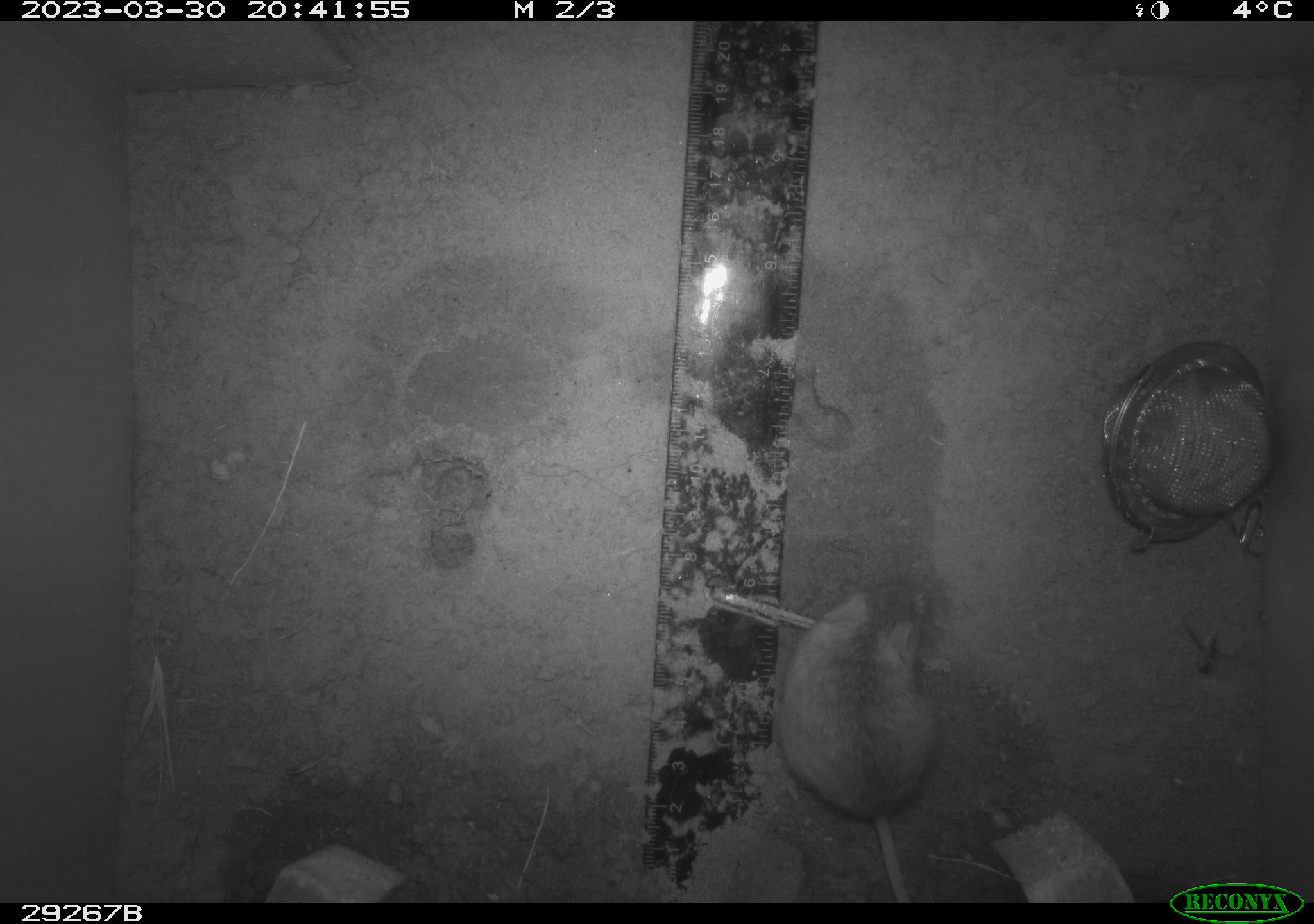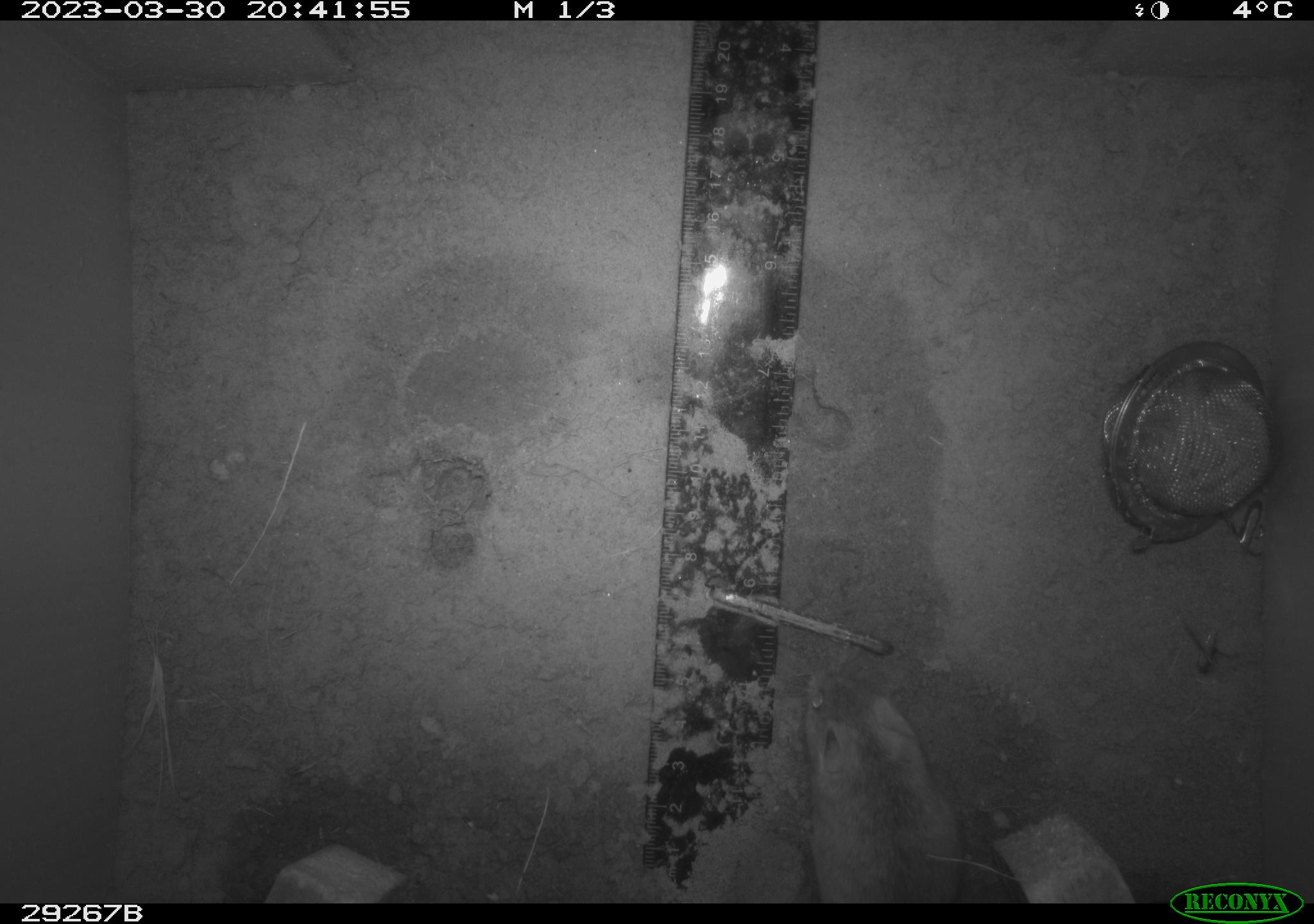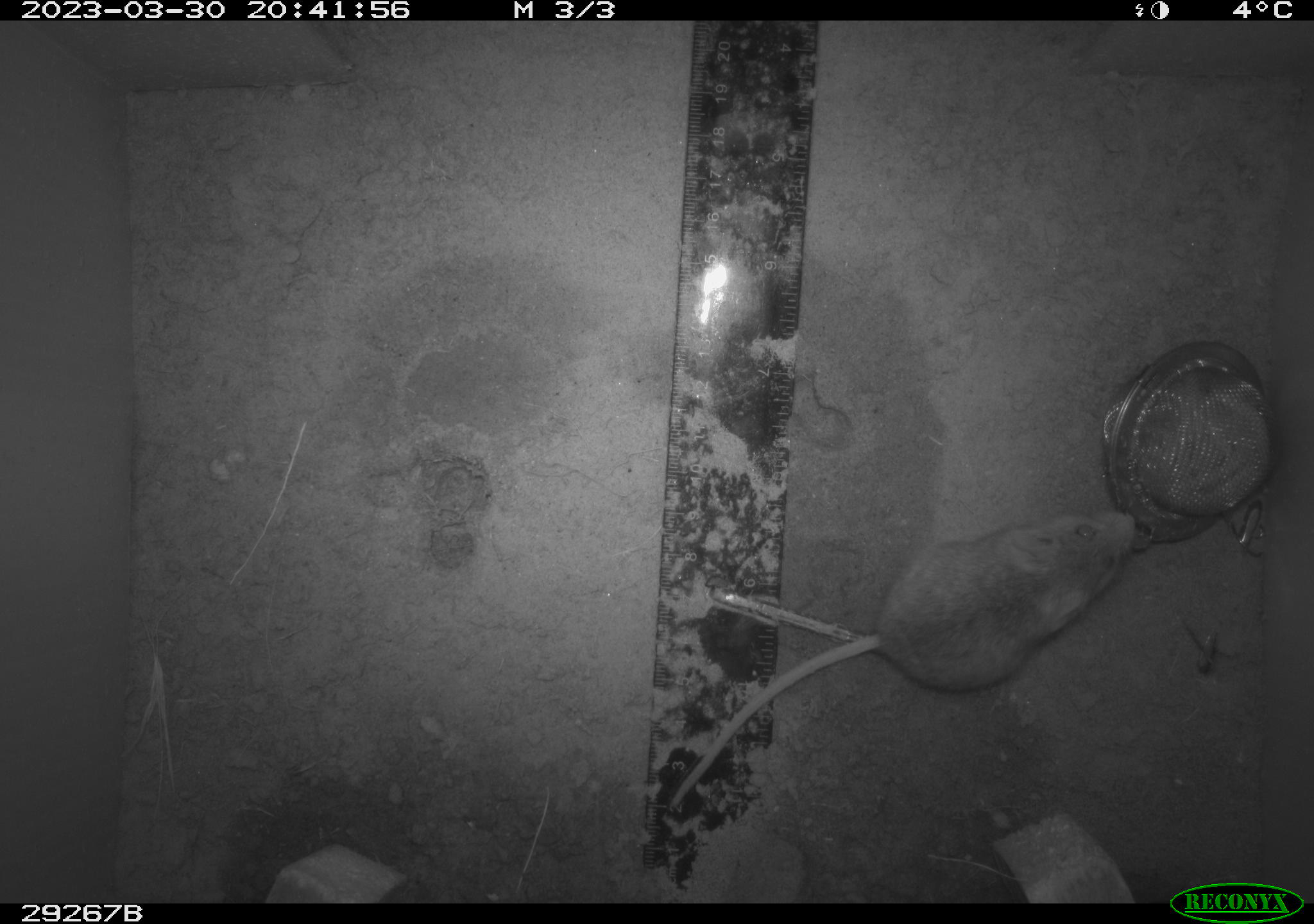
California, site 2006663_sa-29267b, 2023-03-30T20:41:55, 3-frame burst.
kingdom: Animalia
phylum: Chordata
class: Mammalia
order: Rodentia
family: Cricetidae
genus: Peromyscus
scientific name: Peromyscus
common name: deer mice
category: peromyscus species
Peromyscus species (deer mice) (Peromyscus).